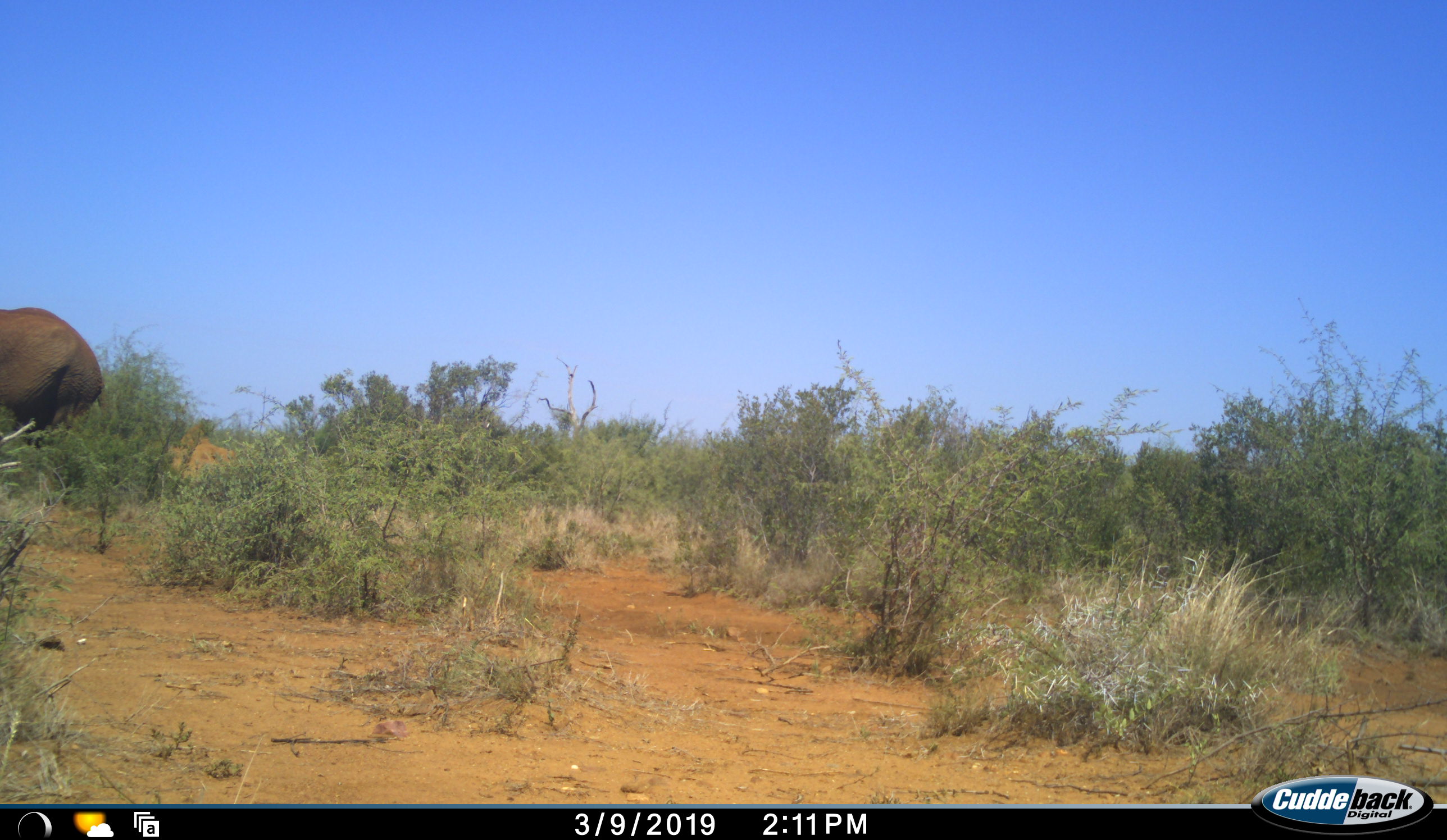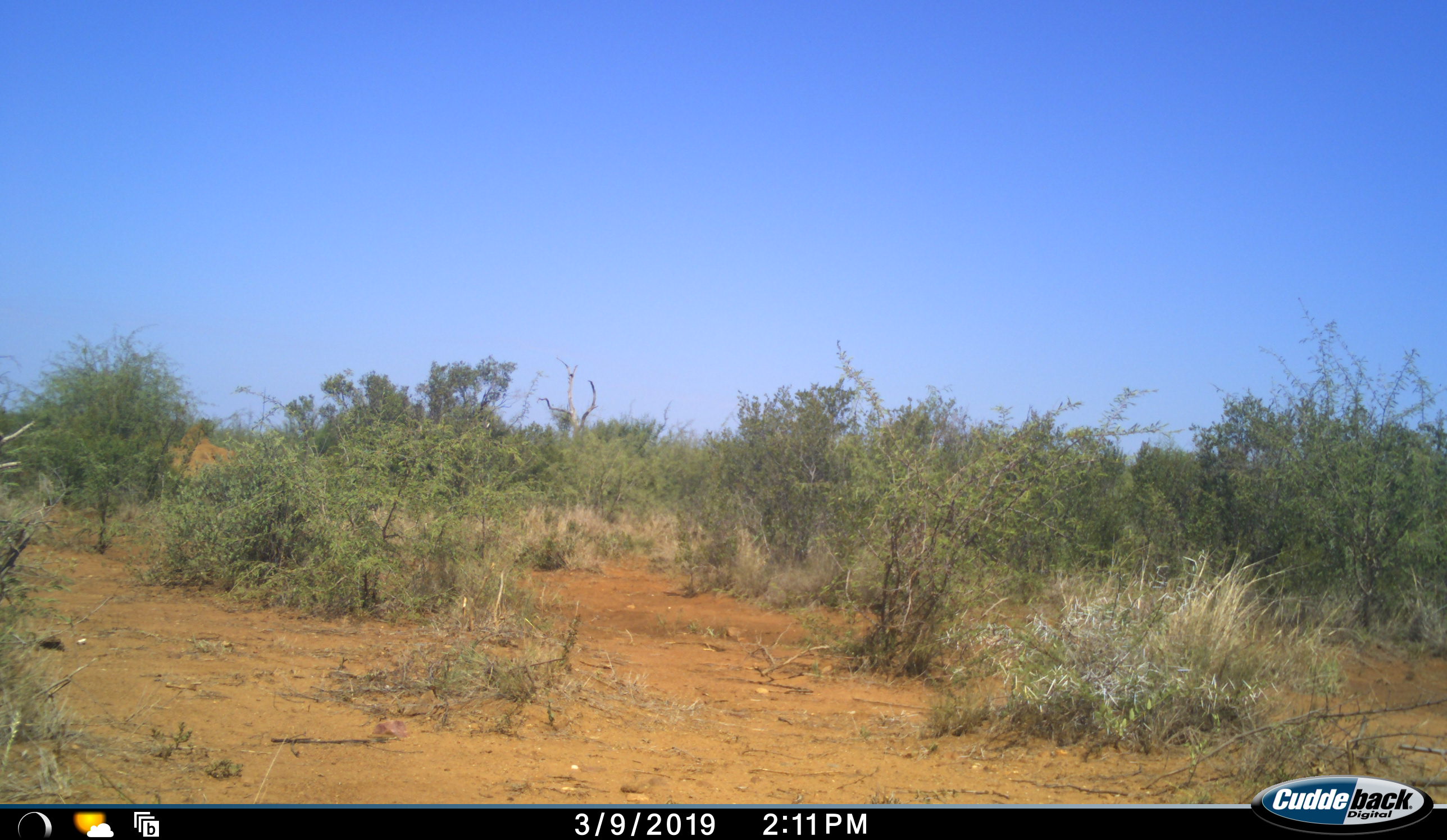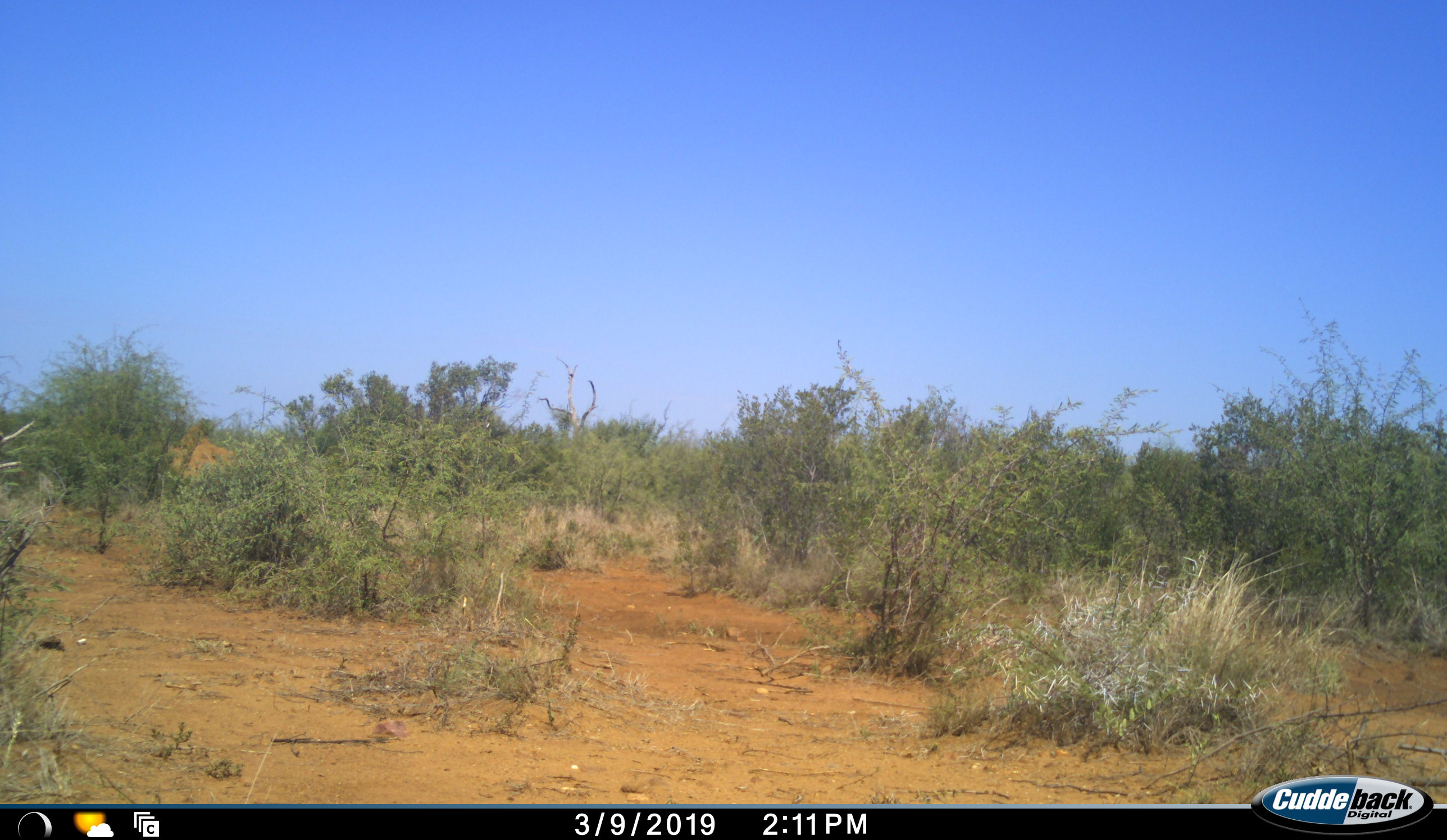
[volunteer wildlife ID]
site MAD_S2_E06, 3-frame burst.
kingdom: Animalia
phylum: Chordata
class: Mammalia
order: Proboscidea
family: Elephantidae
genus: Loxodonta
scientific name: Loxodonta africana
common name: african bush elephant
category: elephant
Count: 1.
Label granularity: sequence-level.